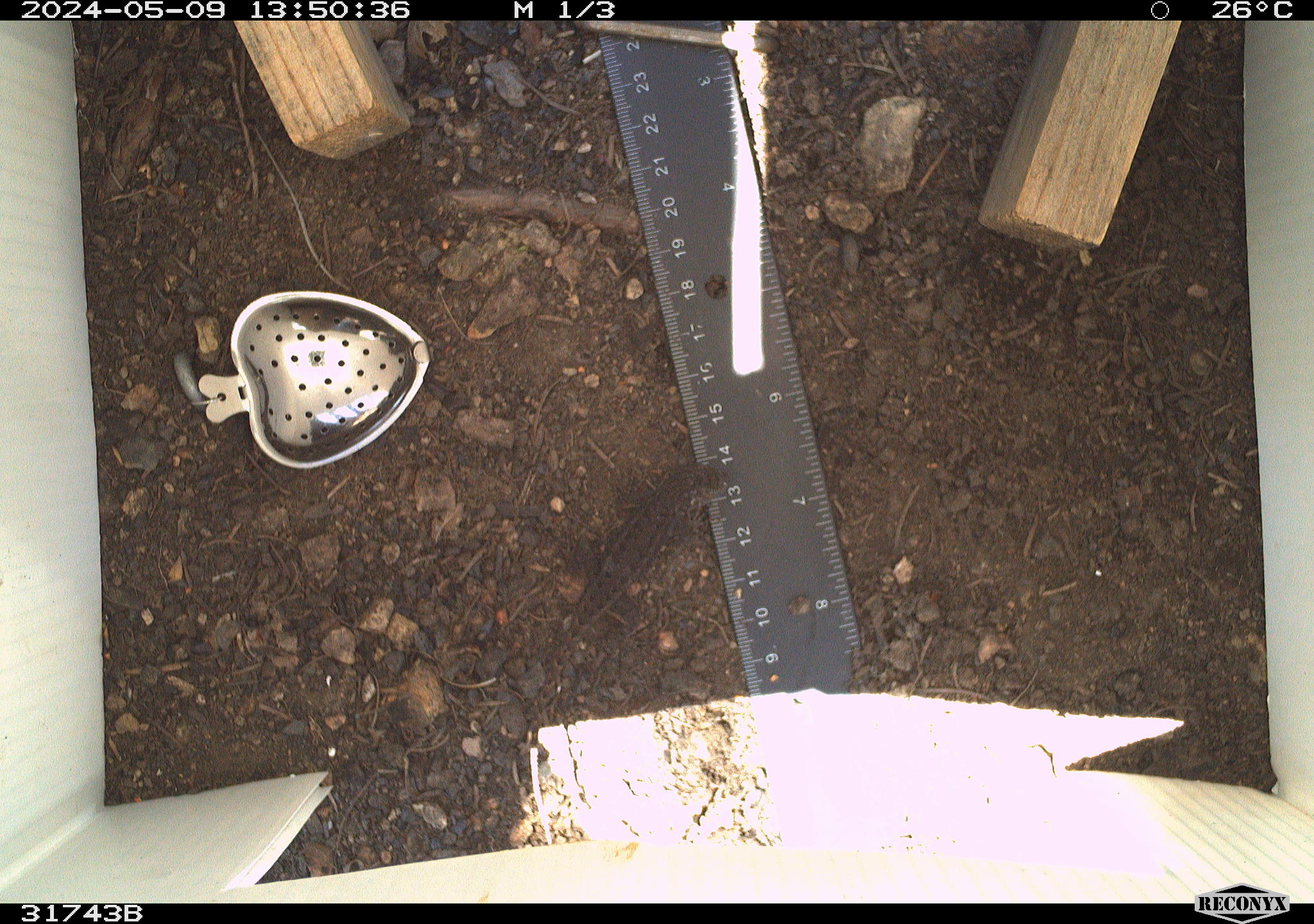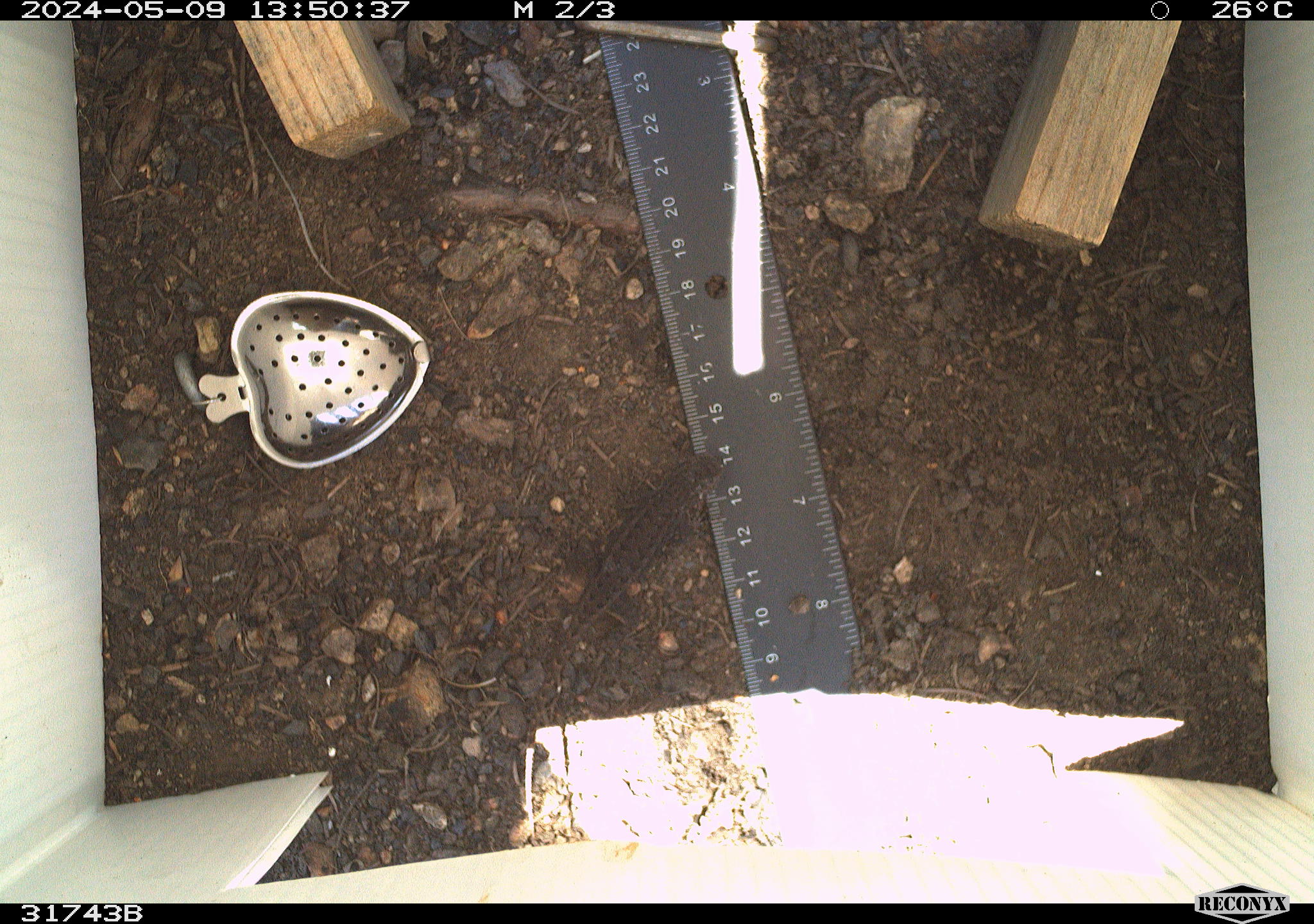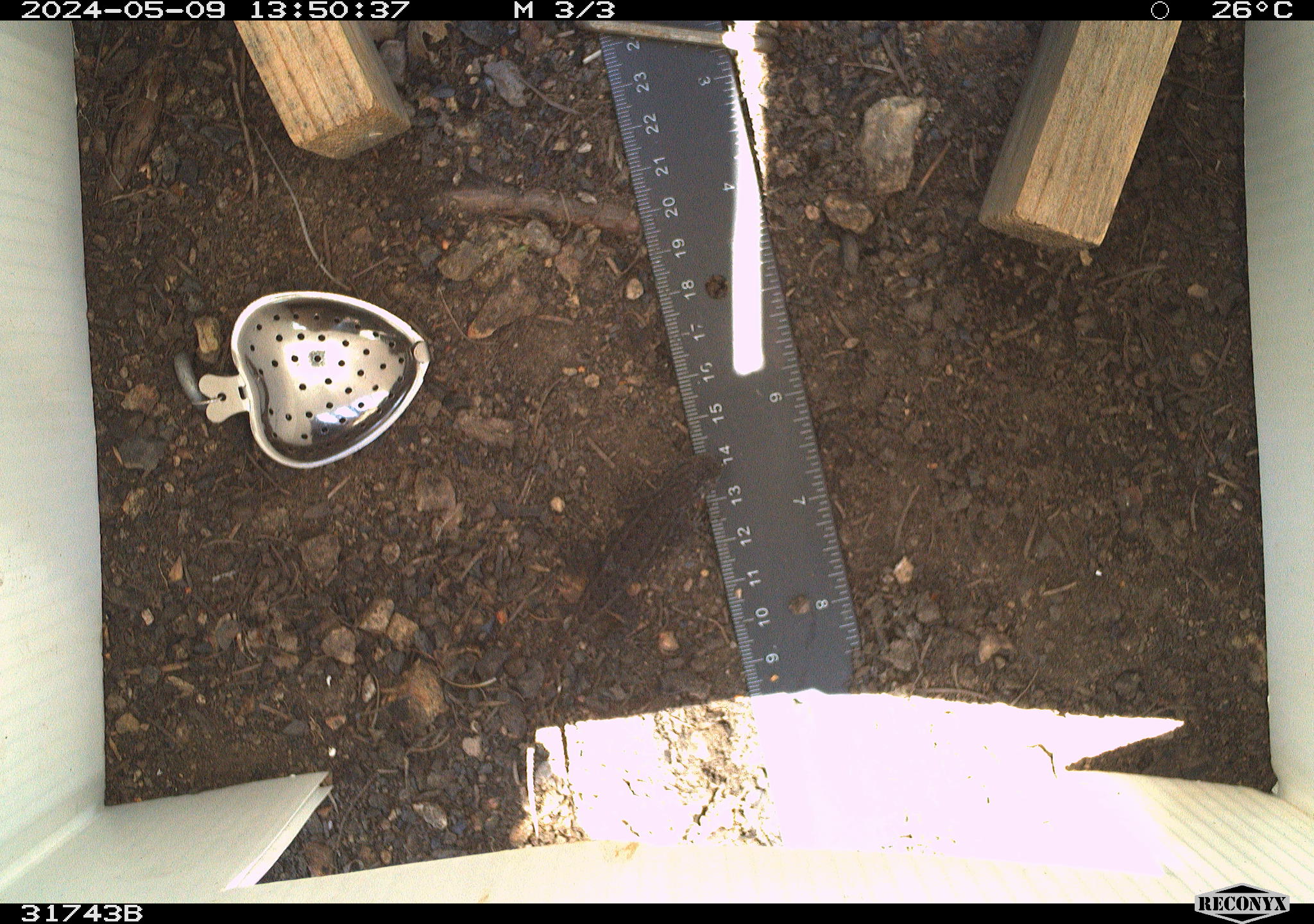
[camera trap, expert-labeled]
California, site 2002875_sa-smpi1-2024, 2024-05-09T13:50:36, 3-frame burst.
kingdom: Animalia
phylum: Chordata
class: Reptilia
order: Squamata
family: Phrynosomatidae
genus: Sceloporus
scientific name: Sceloporus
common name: spiny lizards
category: sceloporus species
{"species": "sceloporus species (spiny lizards) (Sceloporus)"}